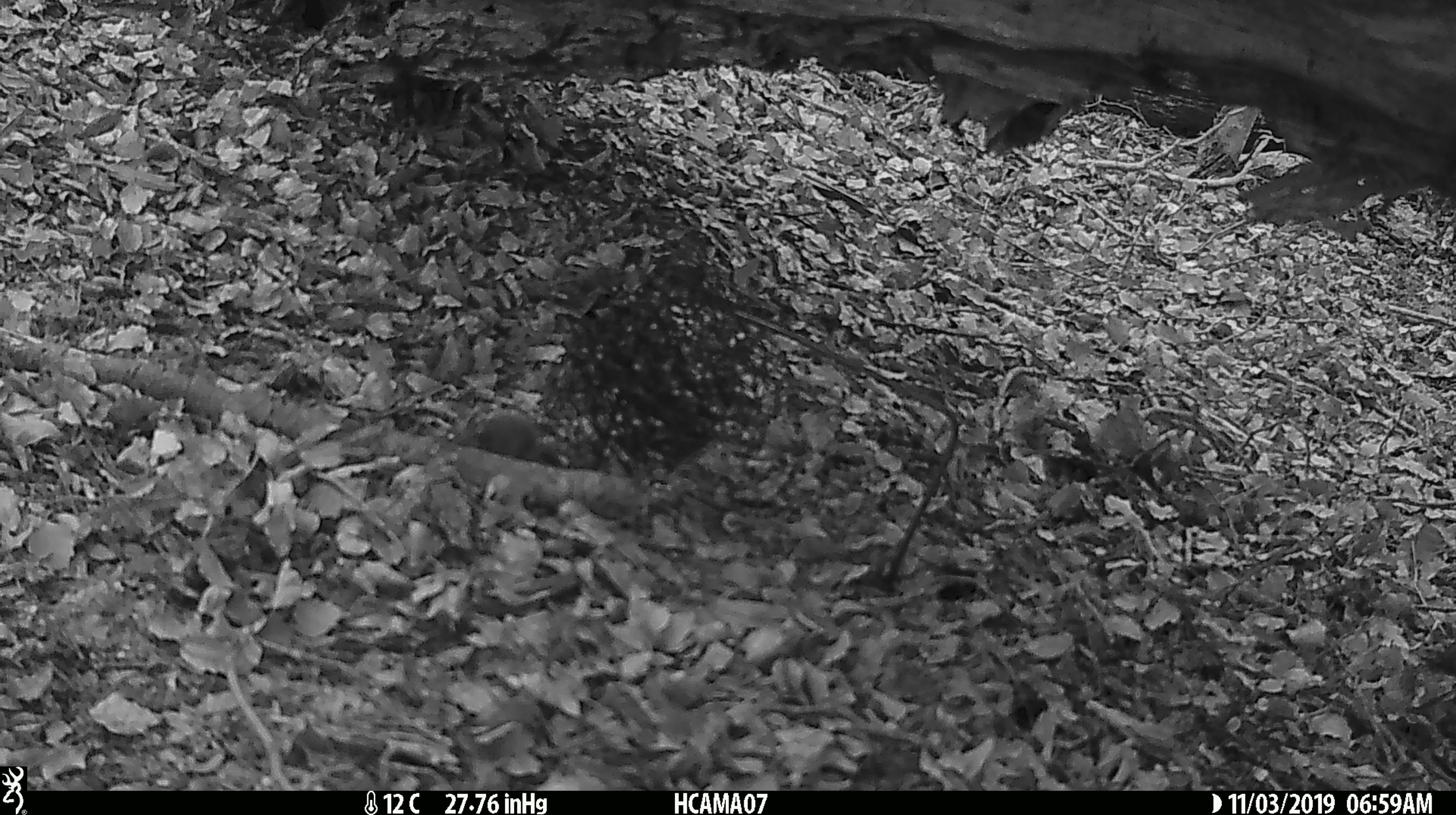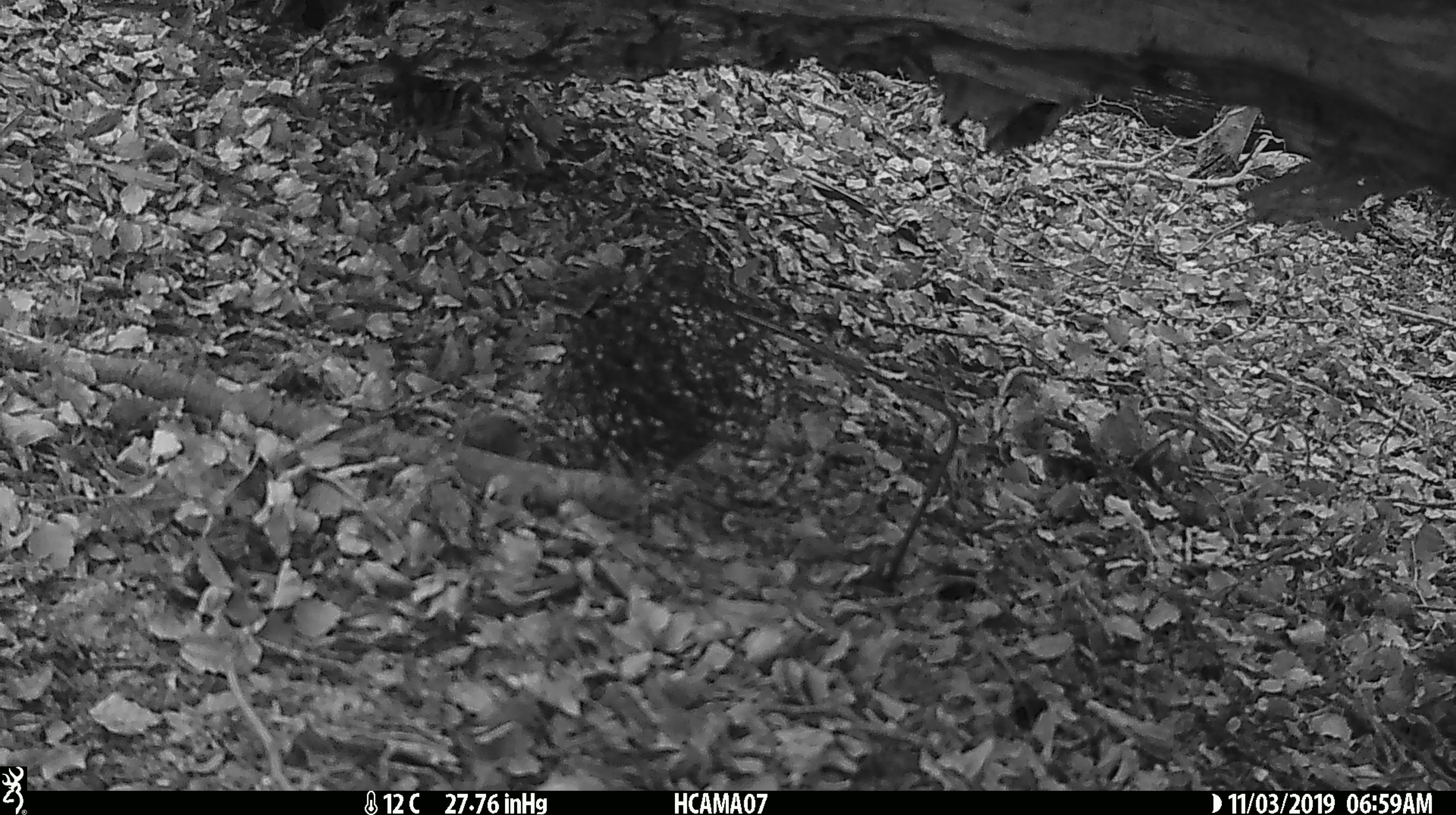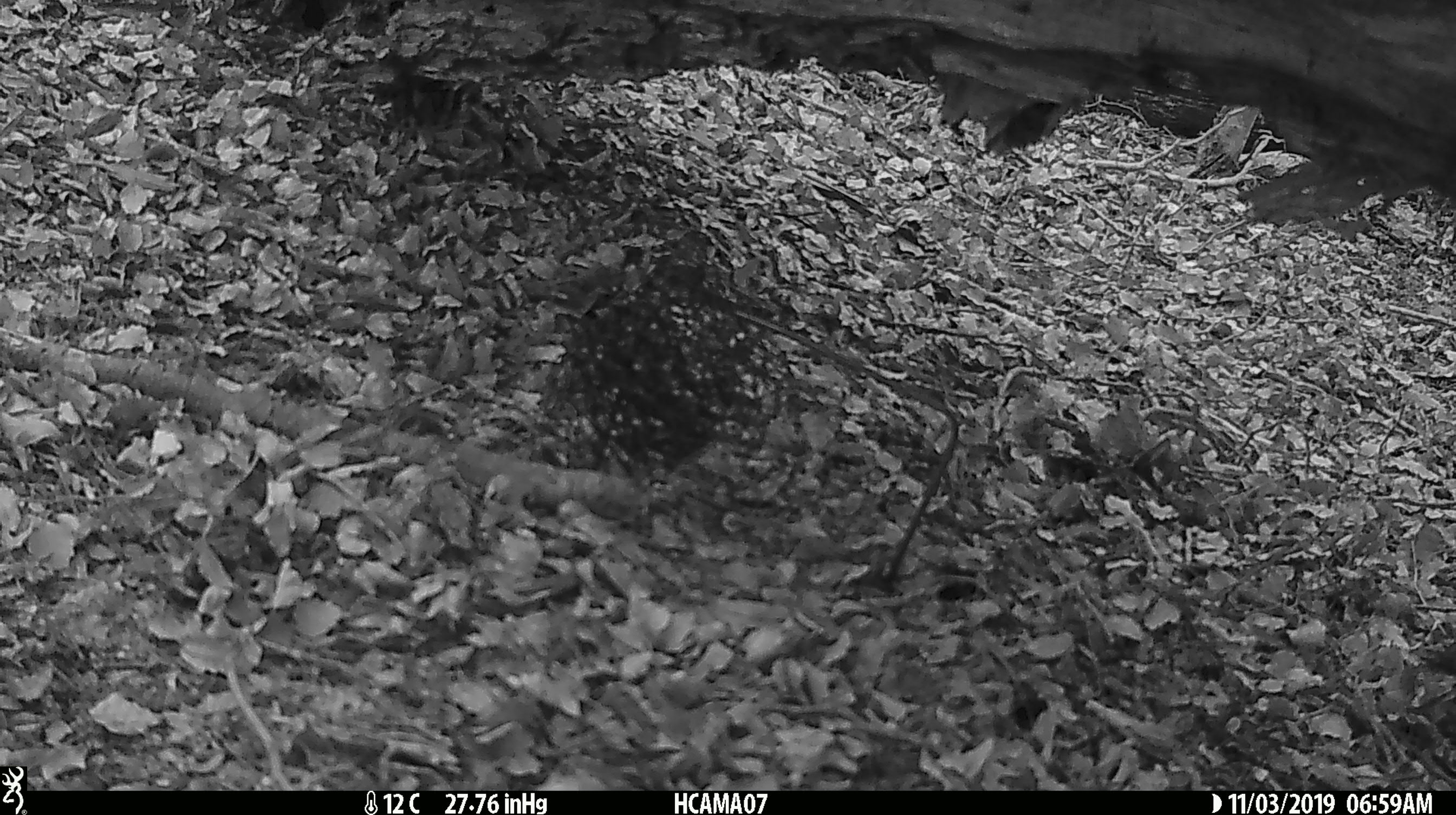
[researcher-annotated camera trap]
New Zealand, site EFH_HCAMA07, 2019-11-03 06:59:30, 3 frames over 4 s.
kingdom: Animalia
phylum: Chordata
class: Mammalia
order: Rodentia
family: Muridae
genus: Mus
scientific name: Mus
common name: mouse